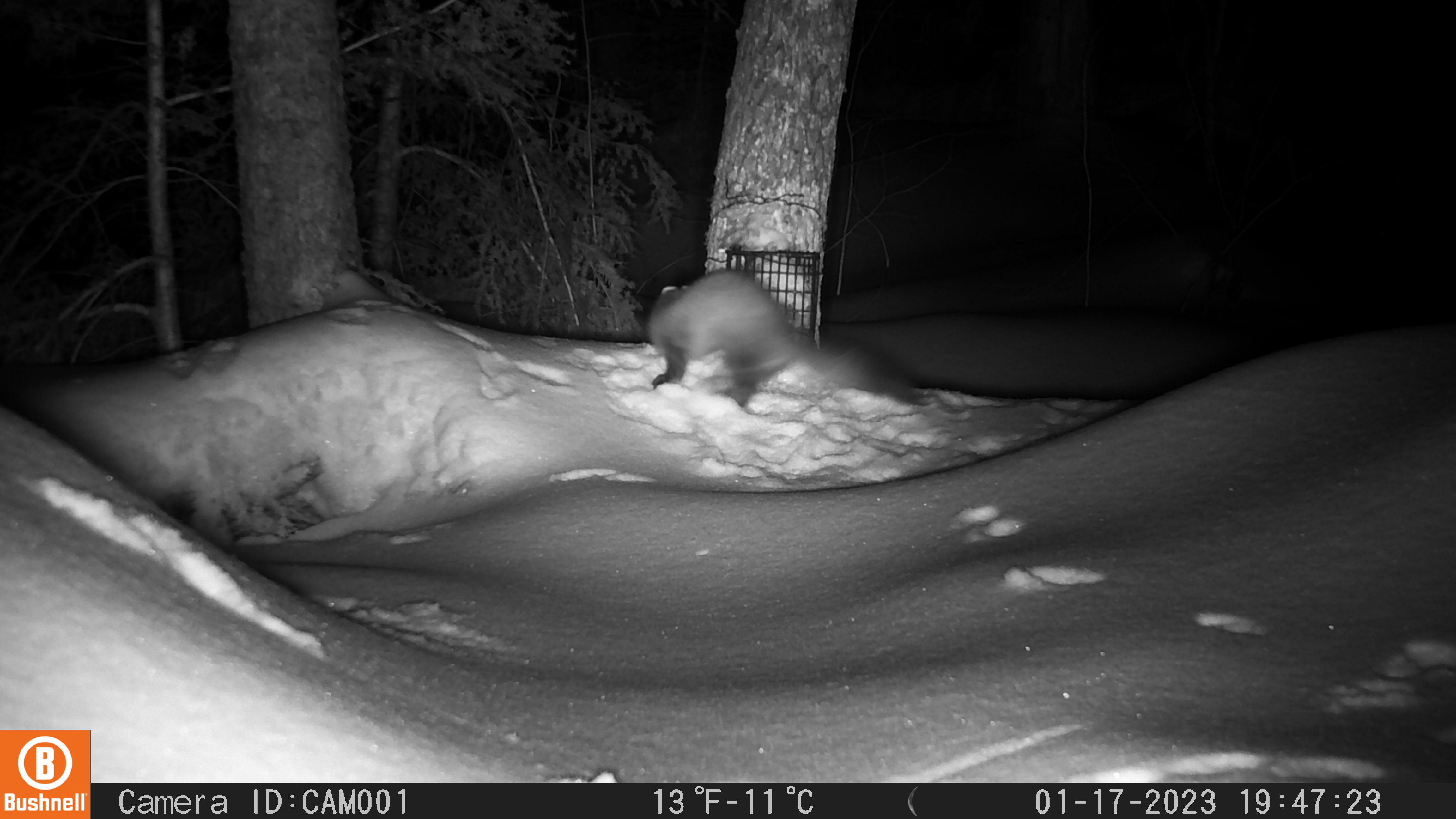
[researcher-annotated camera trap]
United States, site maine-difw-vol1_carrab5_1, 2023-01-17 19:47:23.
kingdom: Animalia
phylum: Chordata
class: Mammalia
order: Carnivora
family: Mustelidae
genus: Martes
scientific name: Martes americana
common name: american marten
American marten (Martes americana).